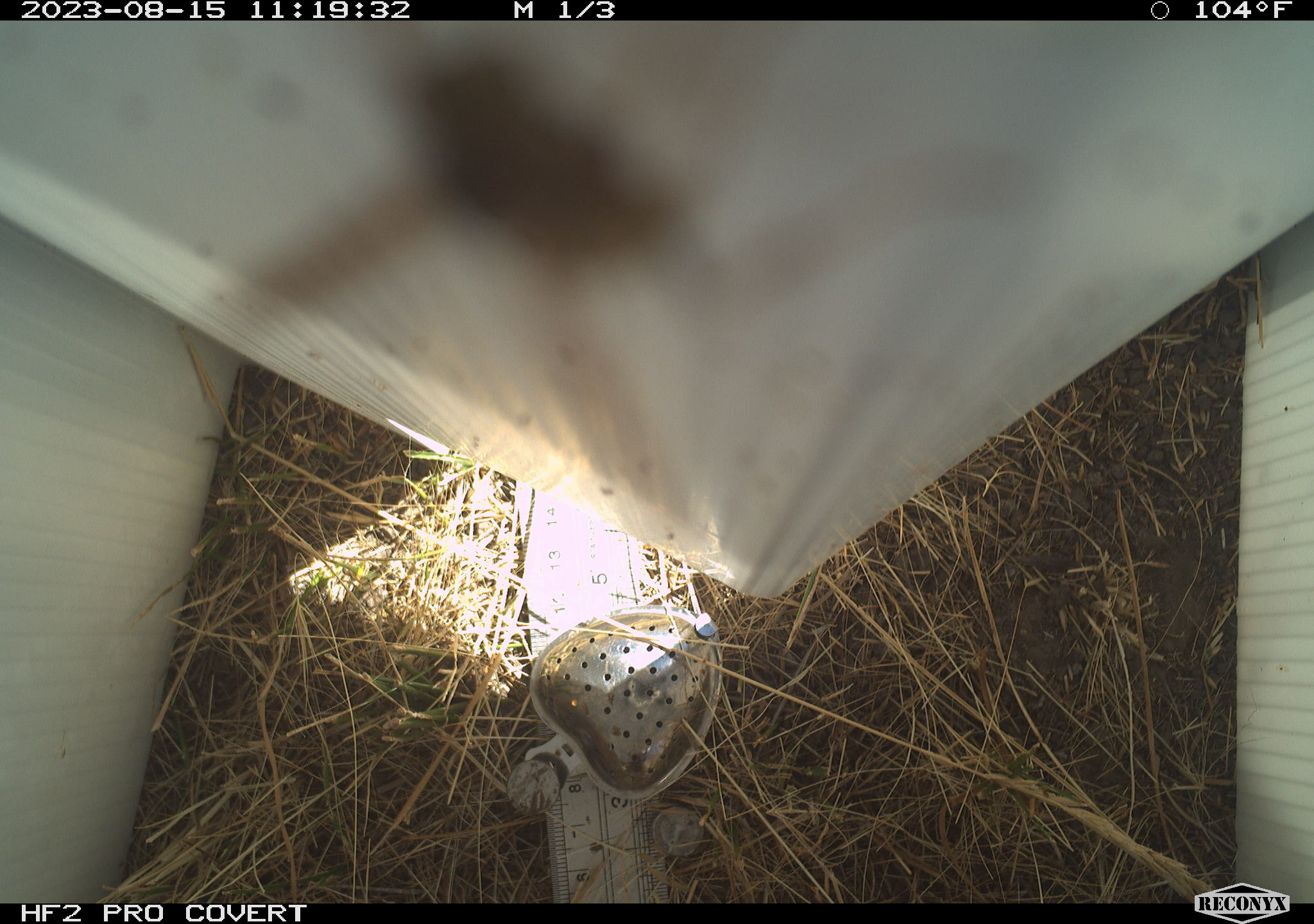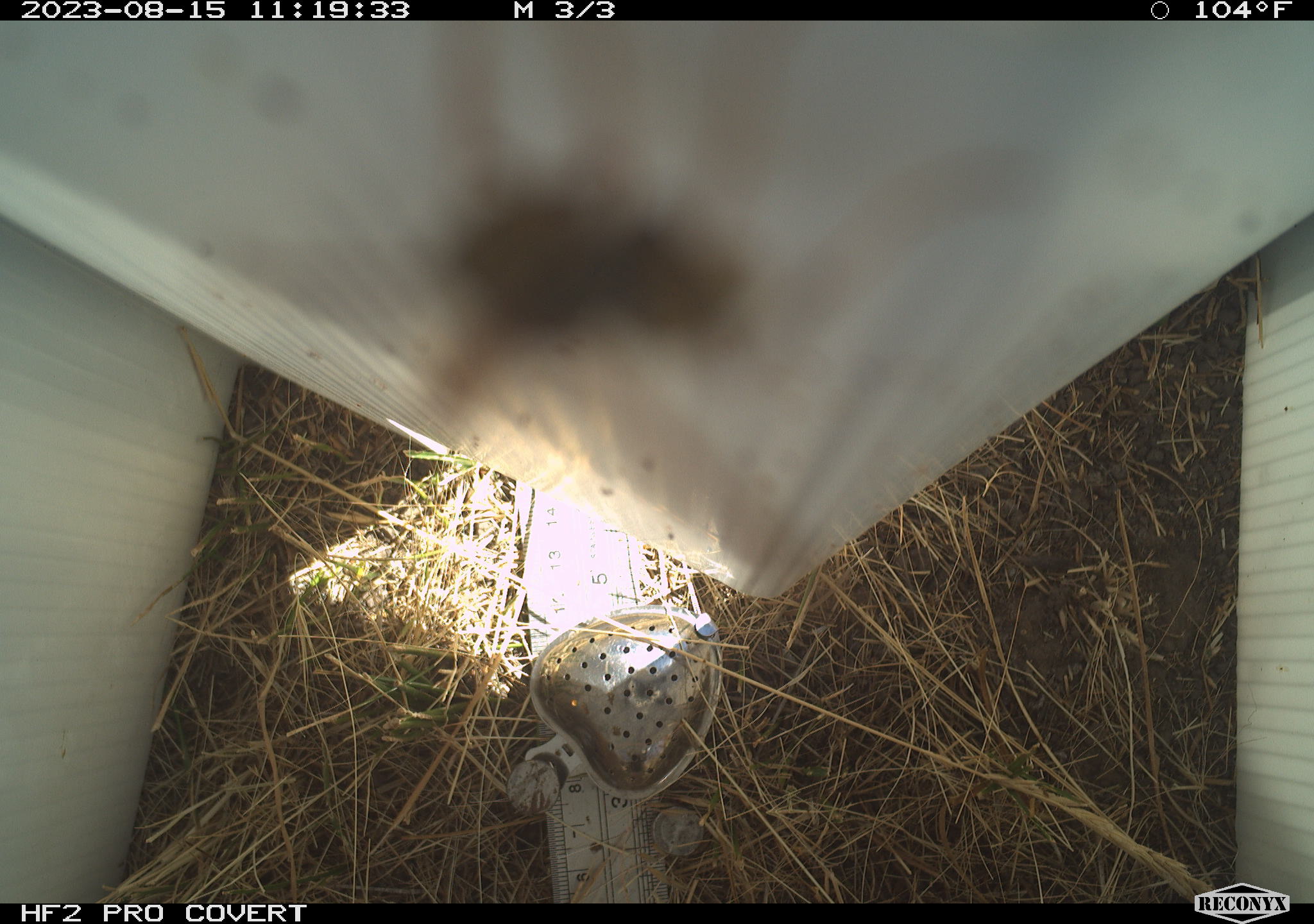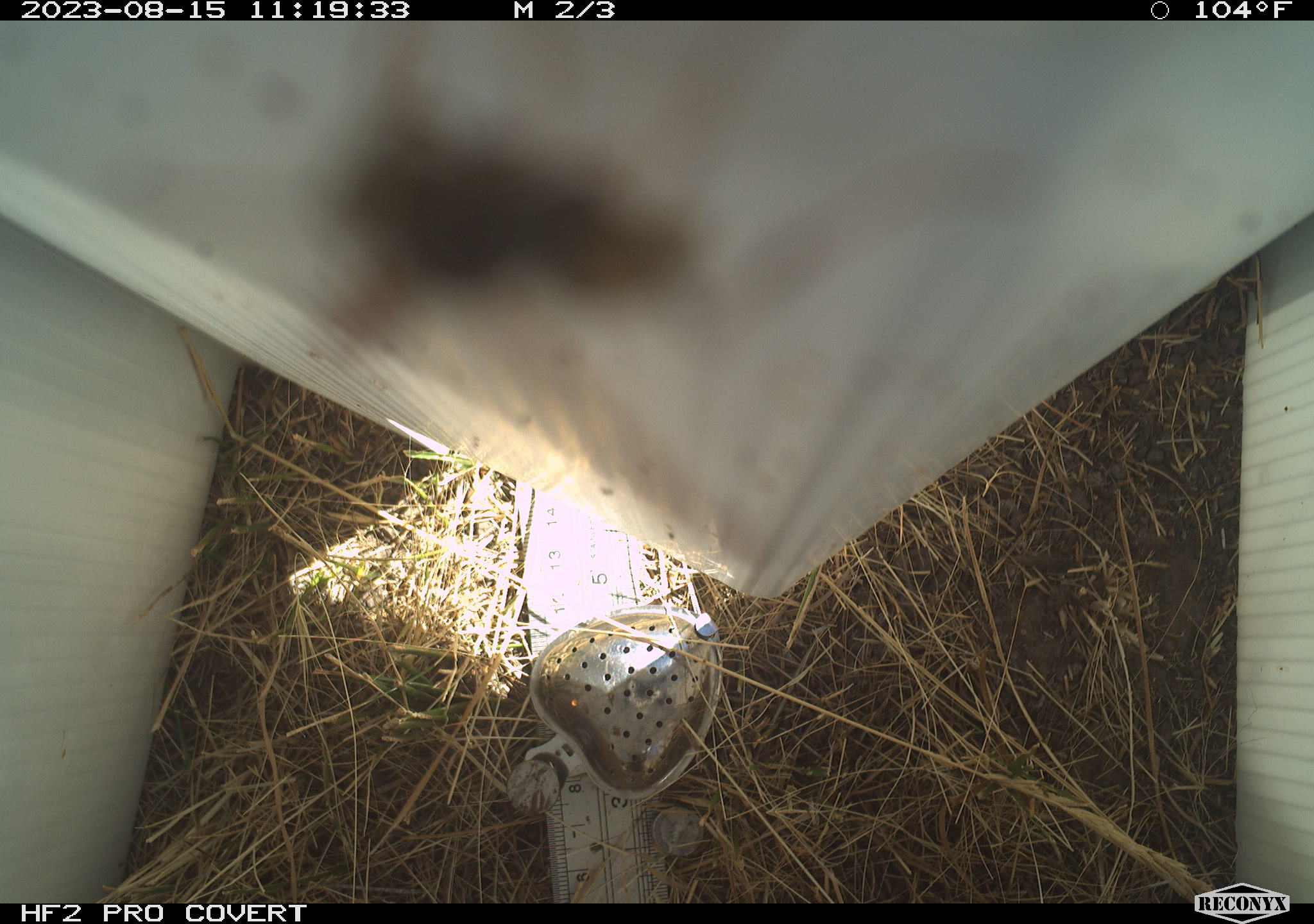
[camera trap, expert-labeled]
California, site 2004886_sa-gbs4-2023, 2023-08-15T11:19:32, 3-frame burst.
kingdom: Animalia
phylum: Arthropoda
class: Insecta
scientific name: Insecta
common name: insect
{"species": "insect (Insecta)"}